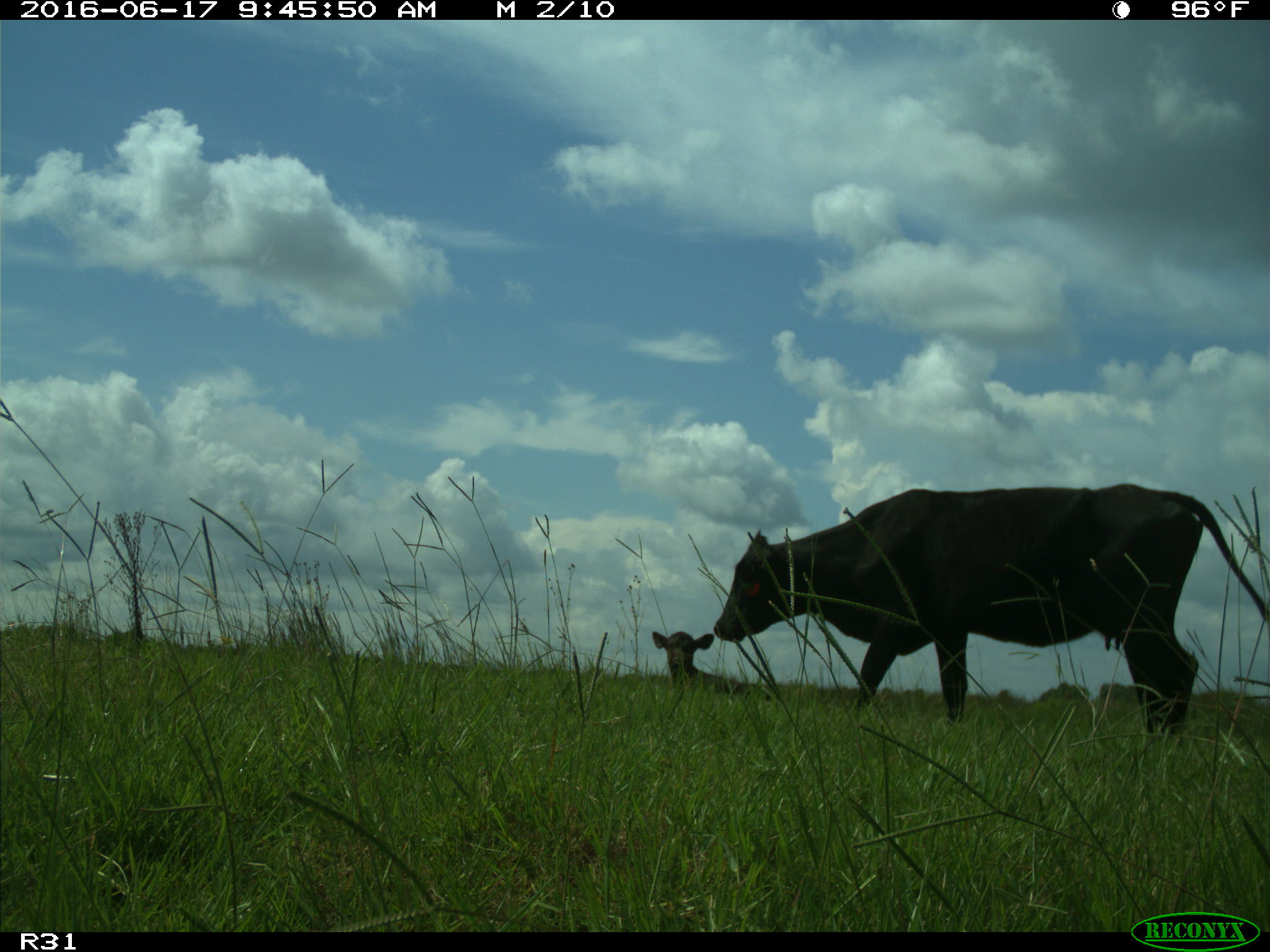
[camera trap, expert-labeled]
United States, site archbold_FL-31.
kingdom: Animalia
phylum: Chordata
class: Mammalia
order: Artiodactyla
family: Bovidae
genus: Bos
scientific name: Bos taurus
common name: domestic cow